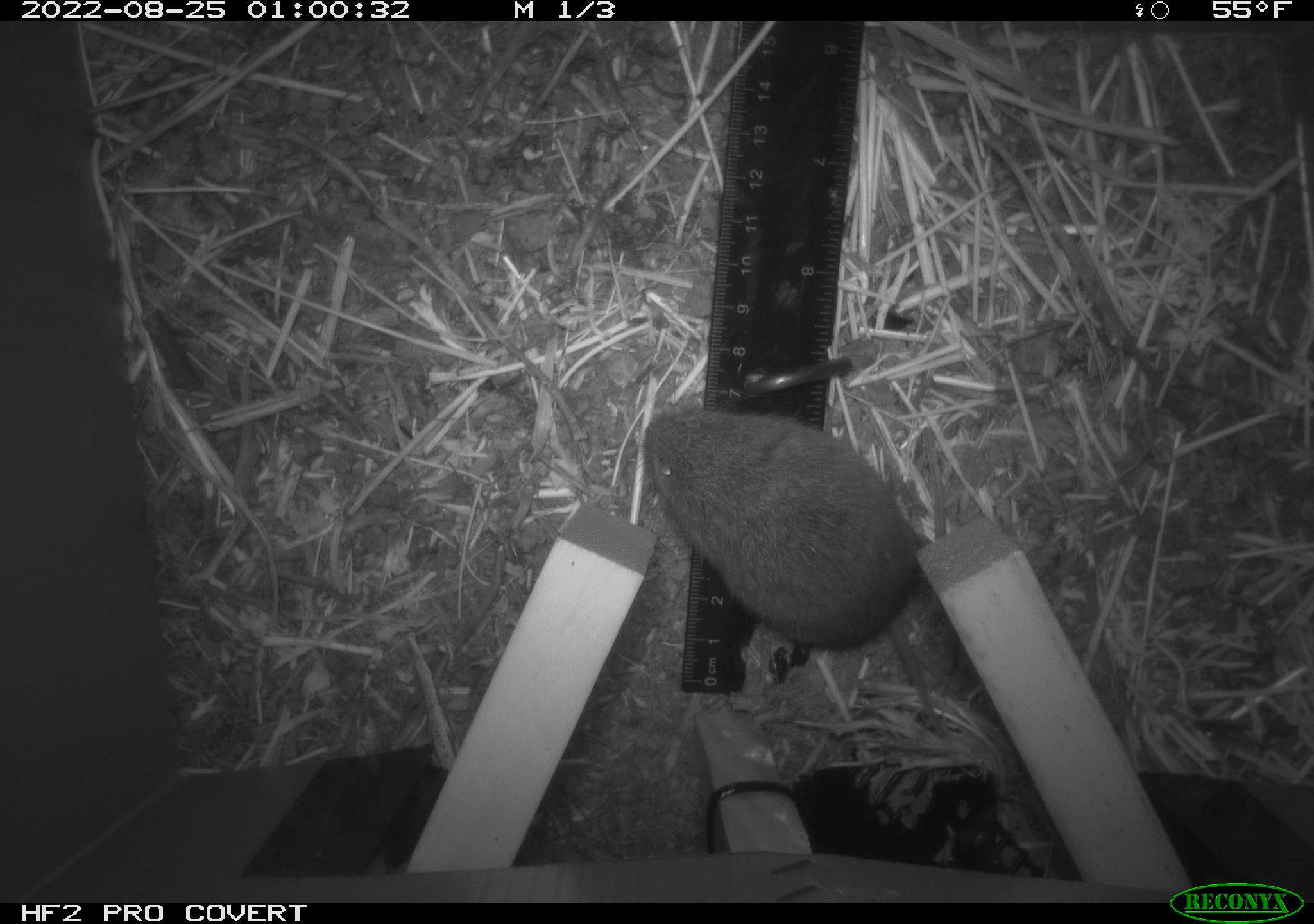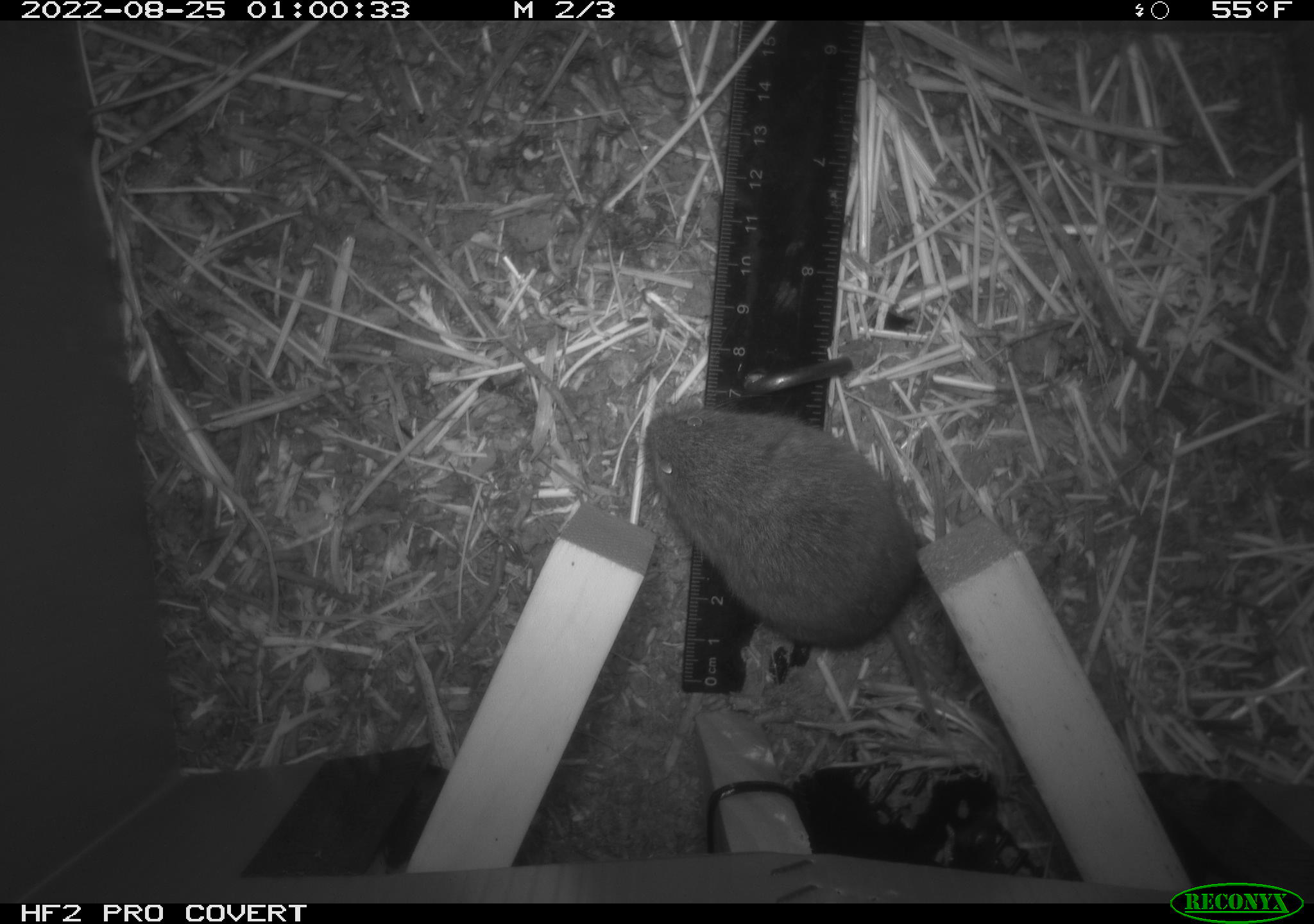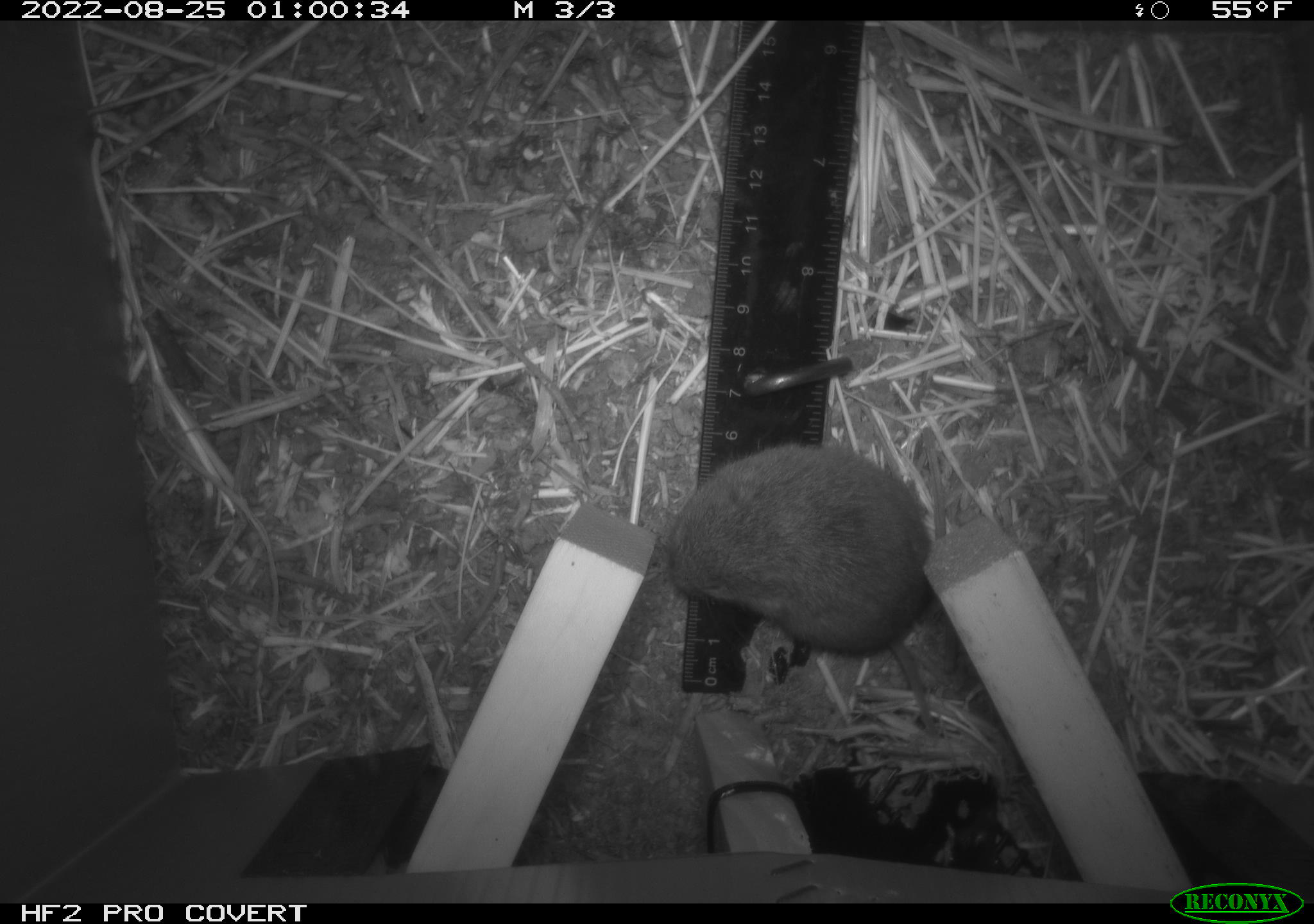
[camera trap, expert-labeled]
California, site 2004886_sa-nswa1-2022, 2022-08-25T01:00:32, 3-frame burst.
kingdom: Animalia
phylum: Chordata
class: Mammalia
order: Rodentia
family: Cricetidae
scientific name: Cricetidae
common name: hamsters, voles, lemmings, and allies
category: cricetidae family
Cricetidae family (hamsters, voles, lemmings, and allies) (Cricetidae).